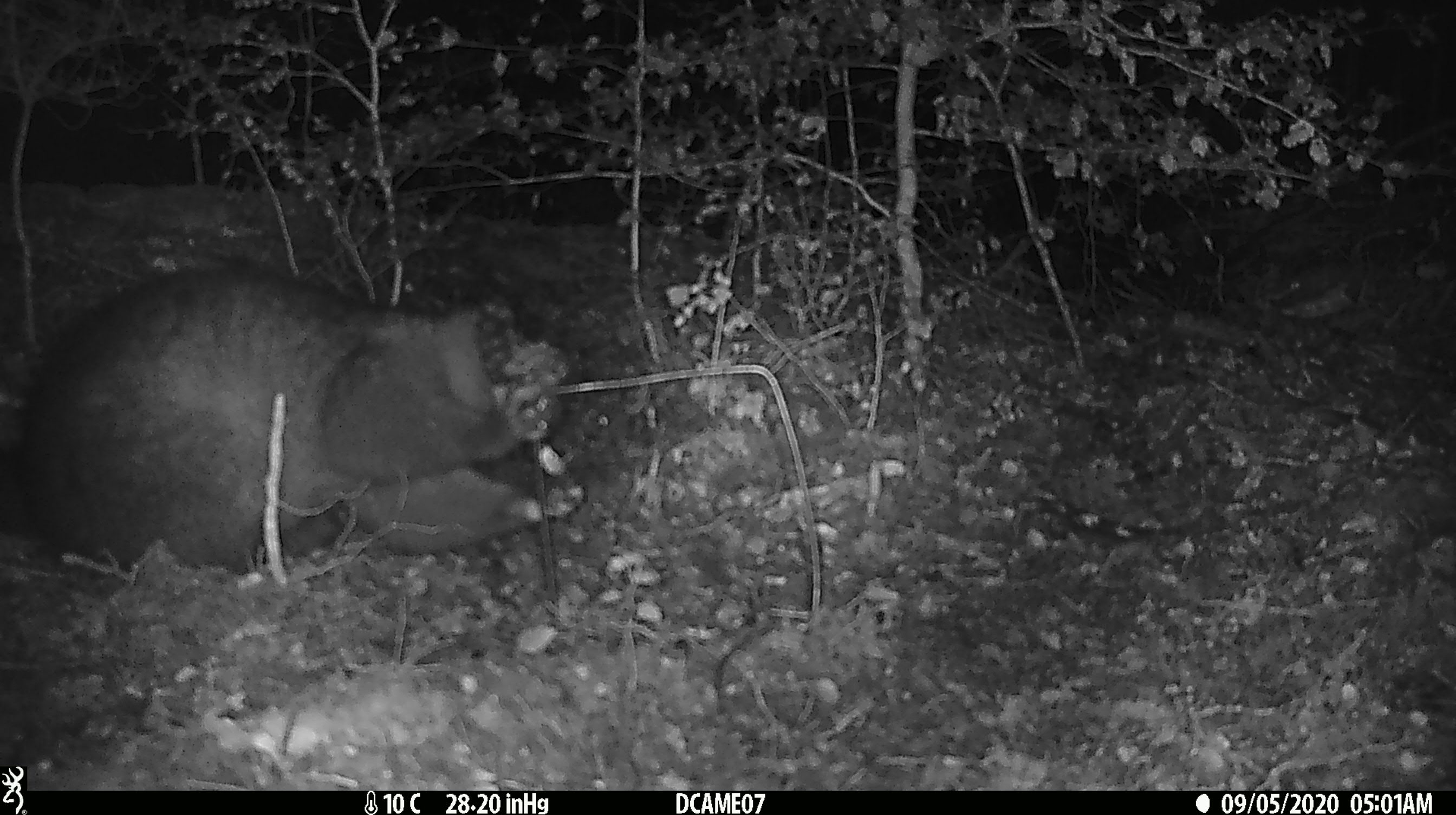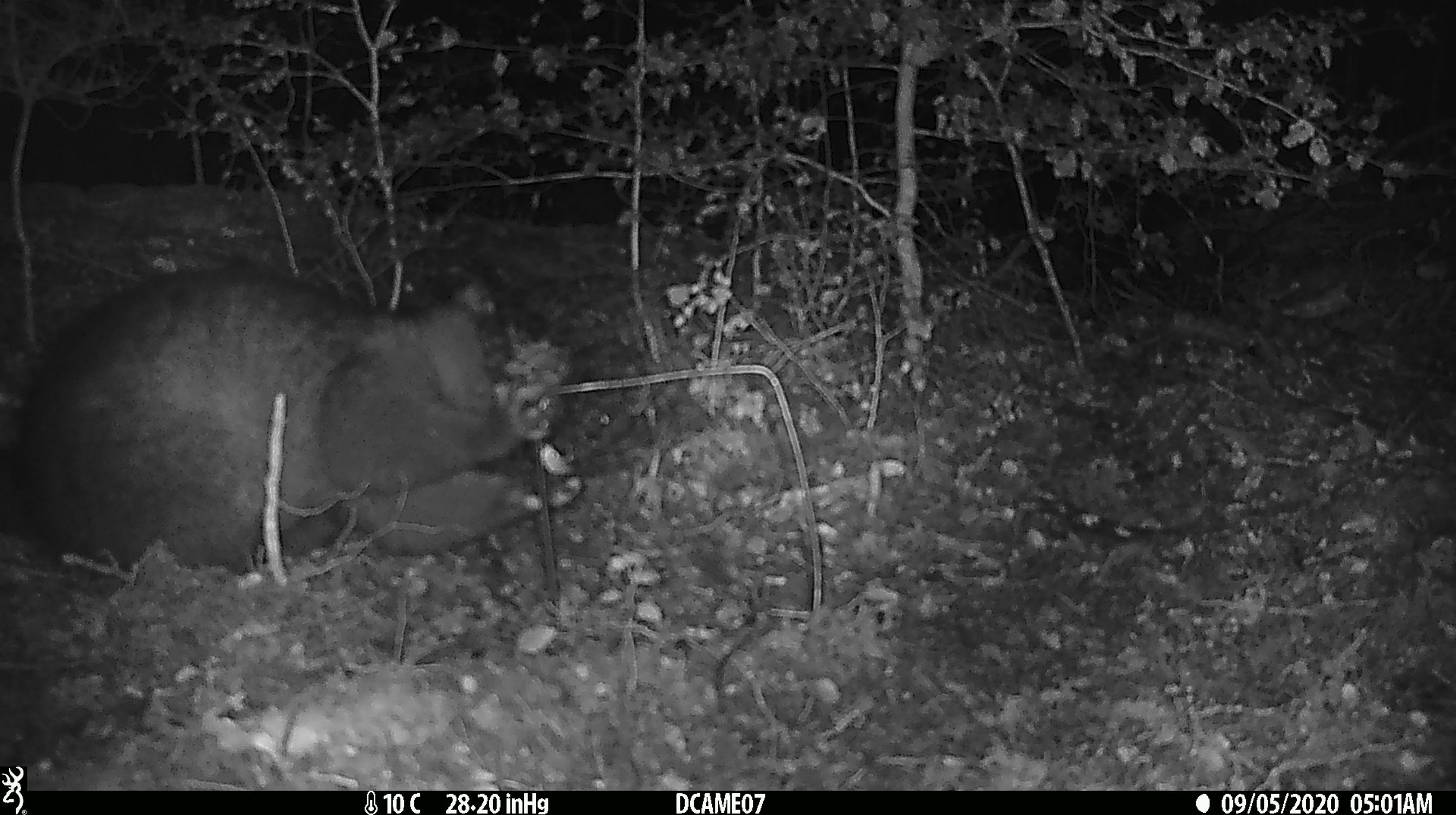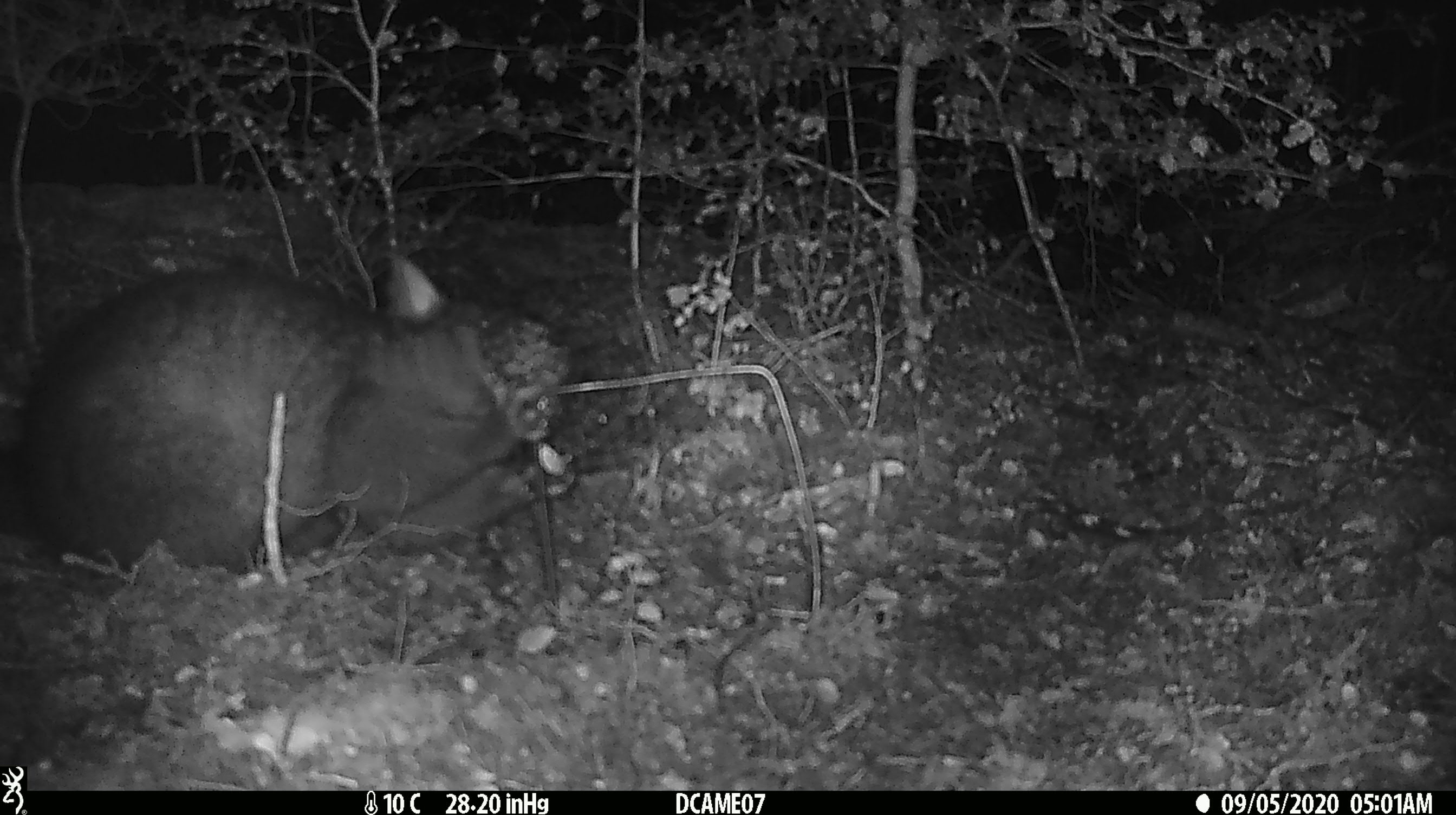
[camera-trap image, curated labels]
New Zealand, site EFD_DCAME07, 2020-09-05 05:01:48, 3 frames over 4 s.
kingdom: Animalia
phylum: Chordata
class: Mammalia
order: Diprotodontia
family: Phalangeridae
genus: Trichosurus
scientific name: Trichosurus vulpecula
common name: common brushtail possum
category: possum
Possum (common brushtail possum) (Trichosurus vulpecula).